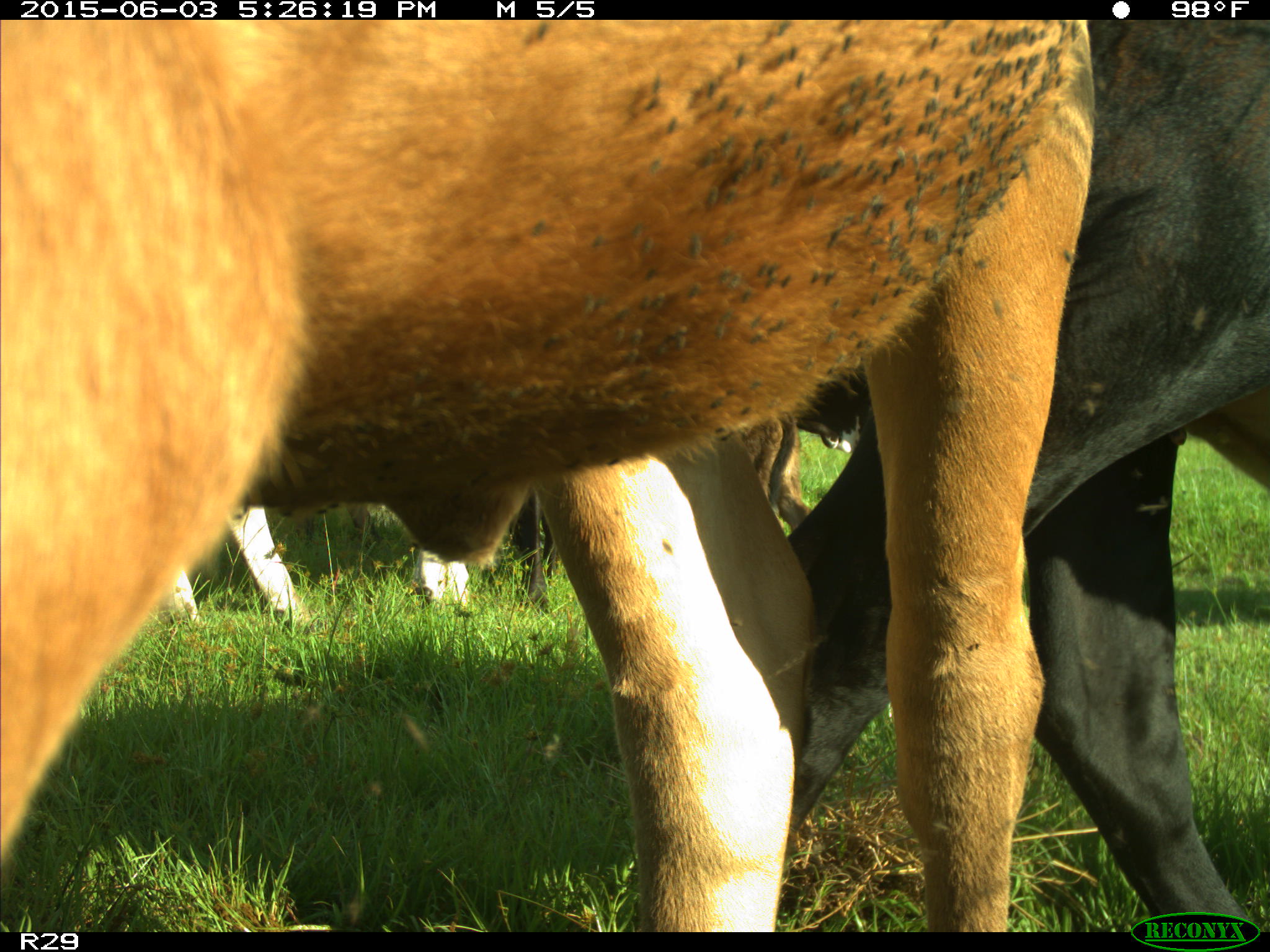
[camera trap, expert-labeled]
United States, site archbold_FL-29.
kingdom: Animalia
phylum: Chordata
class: Mammalia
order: Artiodactyla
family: Bovidae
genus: Bos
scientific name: Bos taurus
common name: domestic cow